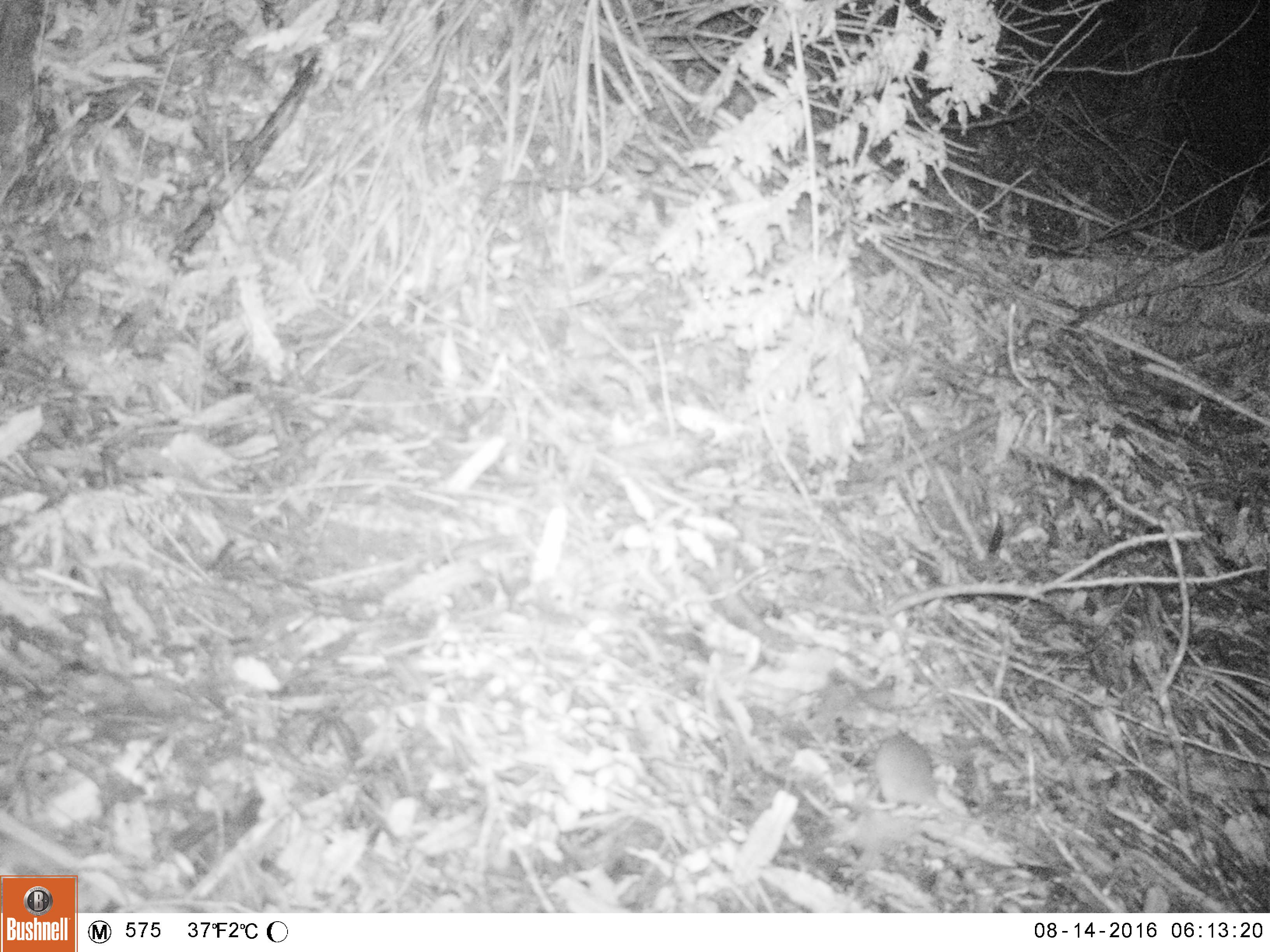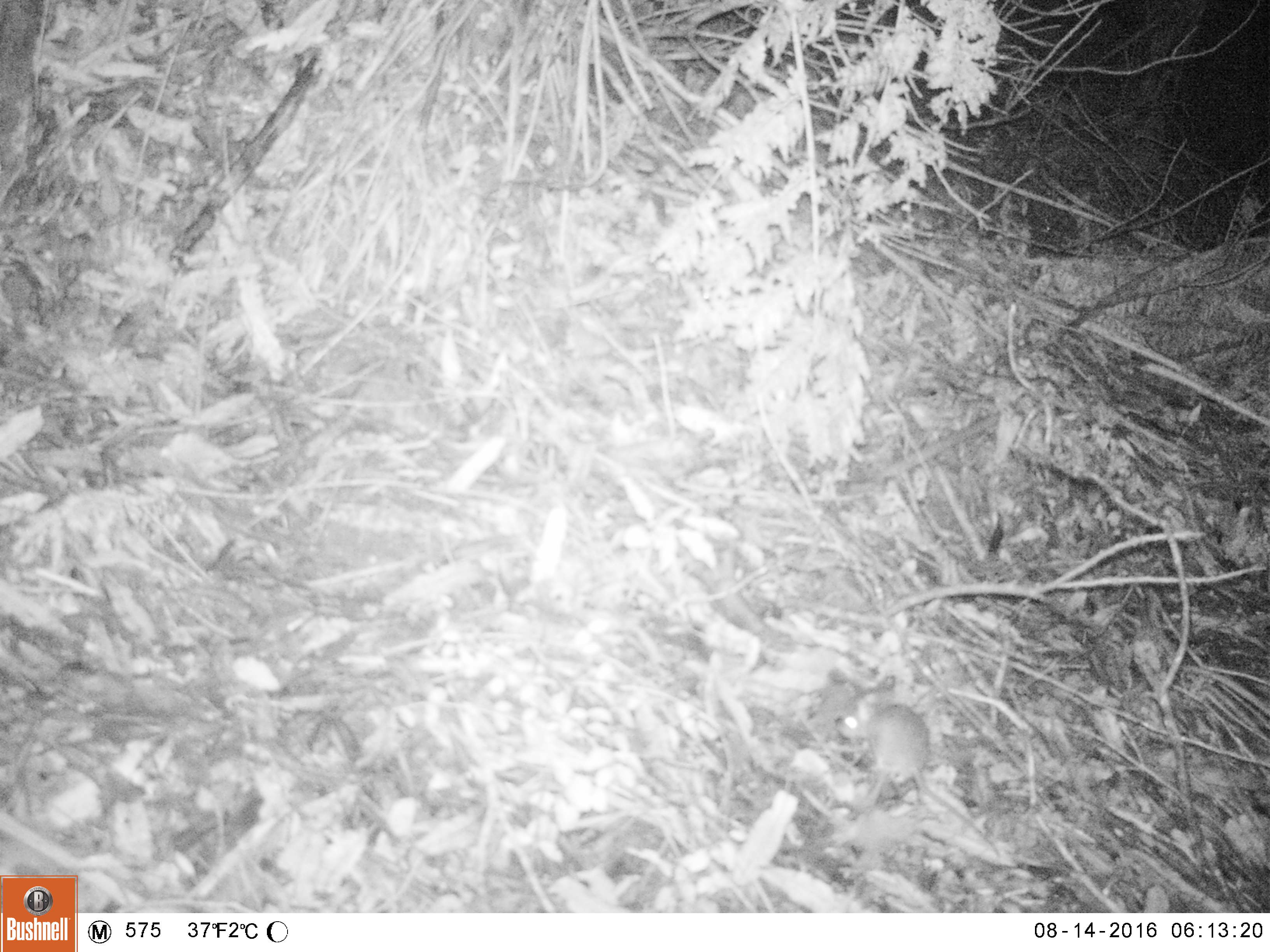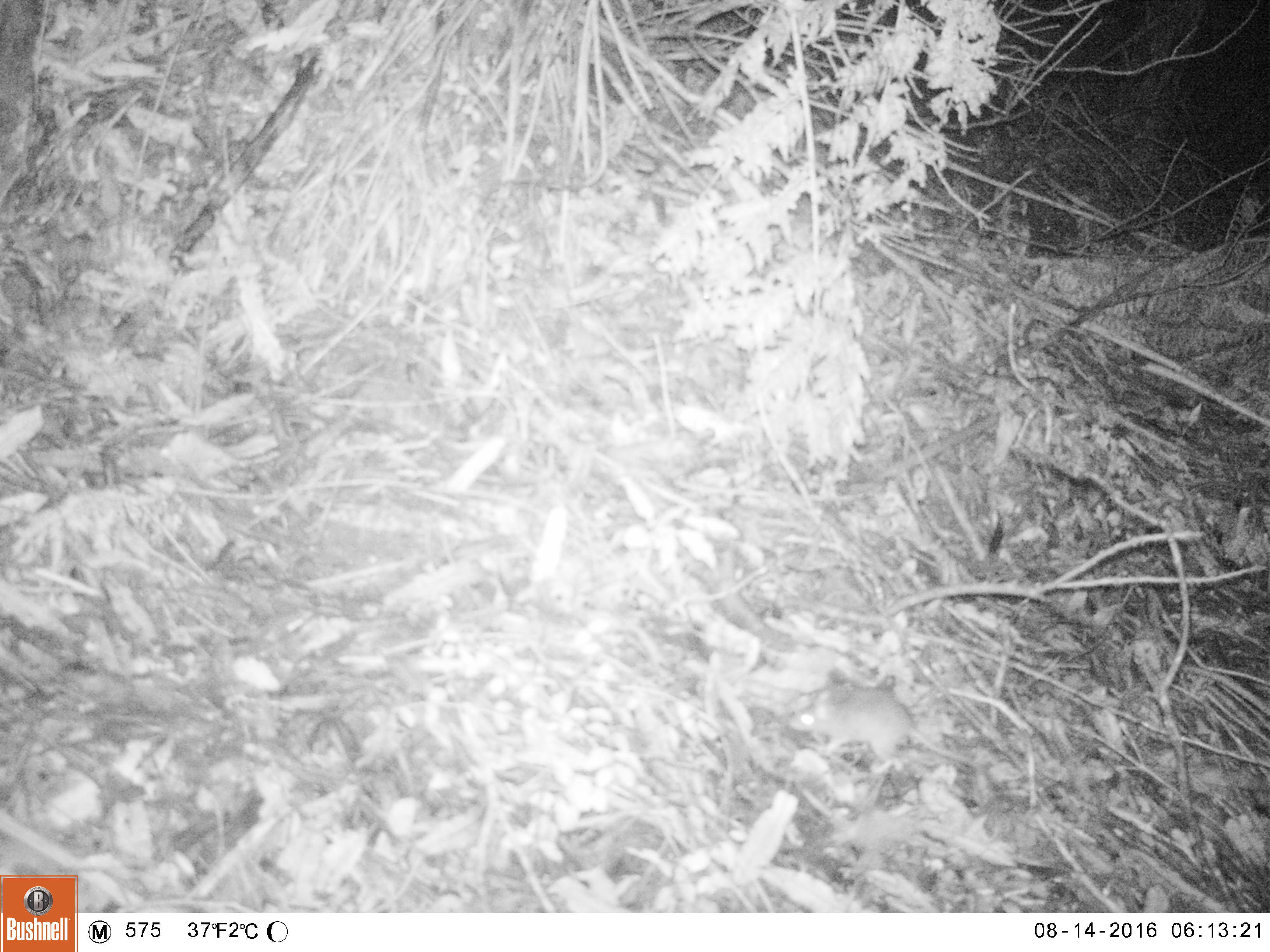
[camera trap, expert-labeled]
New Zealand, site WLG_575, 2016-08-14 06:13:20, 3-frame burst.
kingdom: Animalia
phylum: Chordata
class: Mammalia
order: Rodentia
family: Muridae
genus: Mus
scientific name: Mus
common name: mouse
Mouse (Mus).